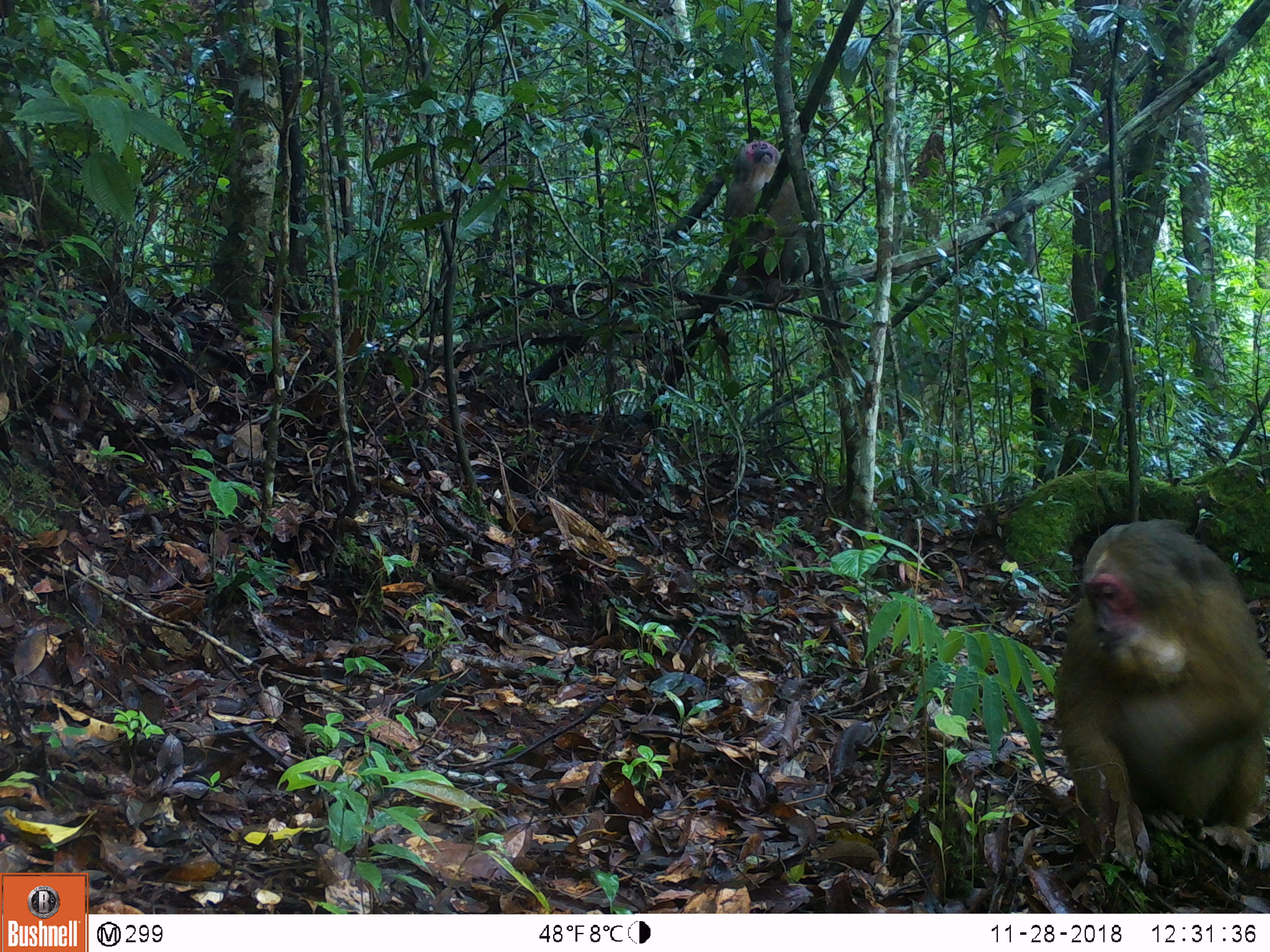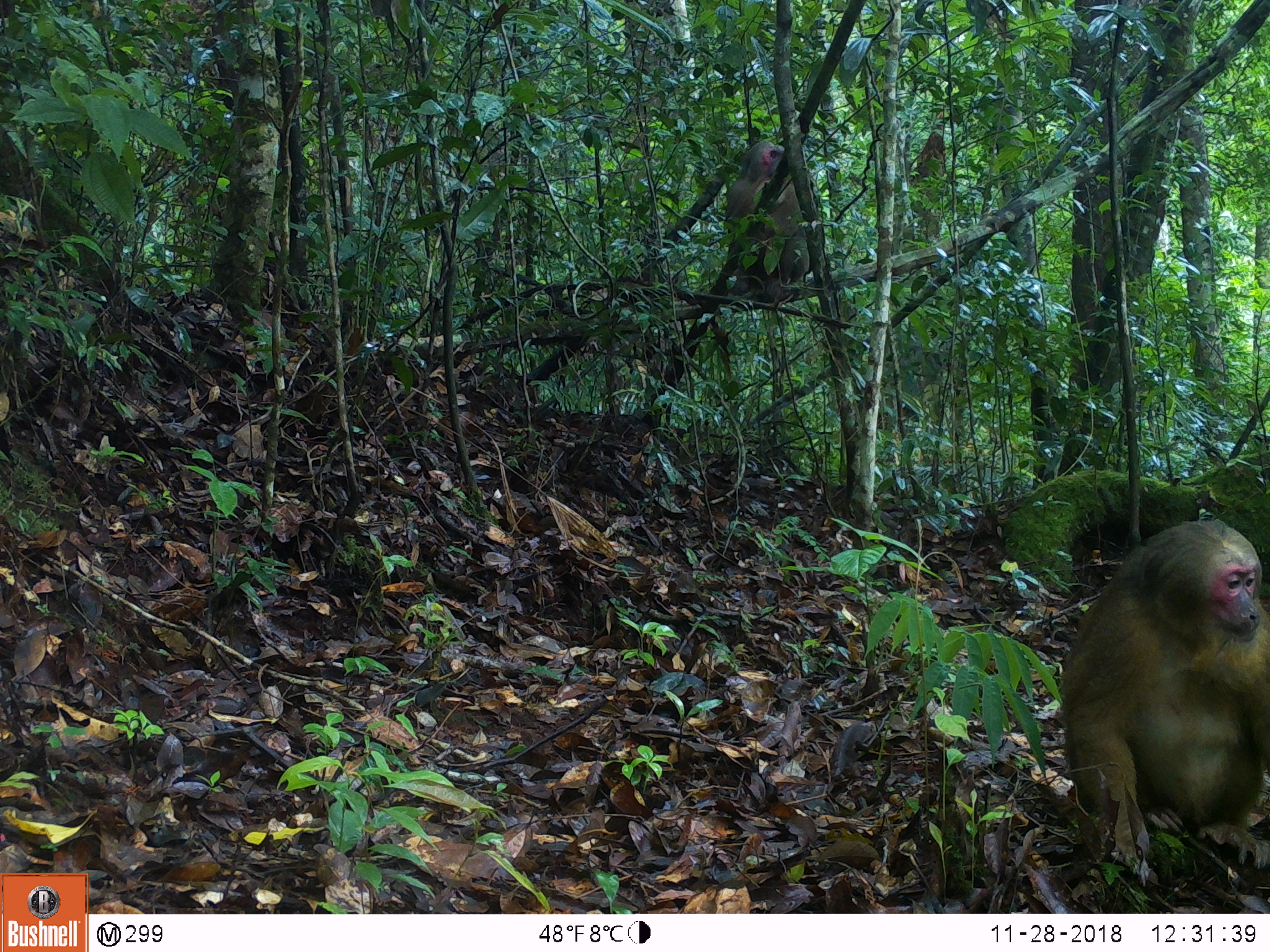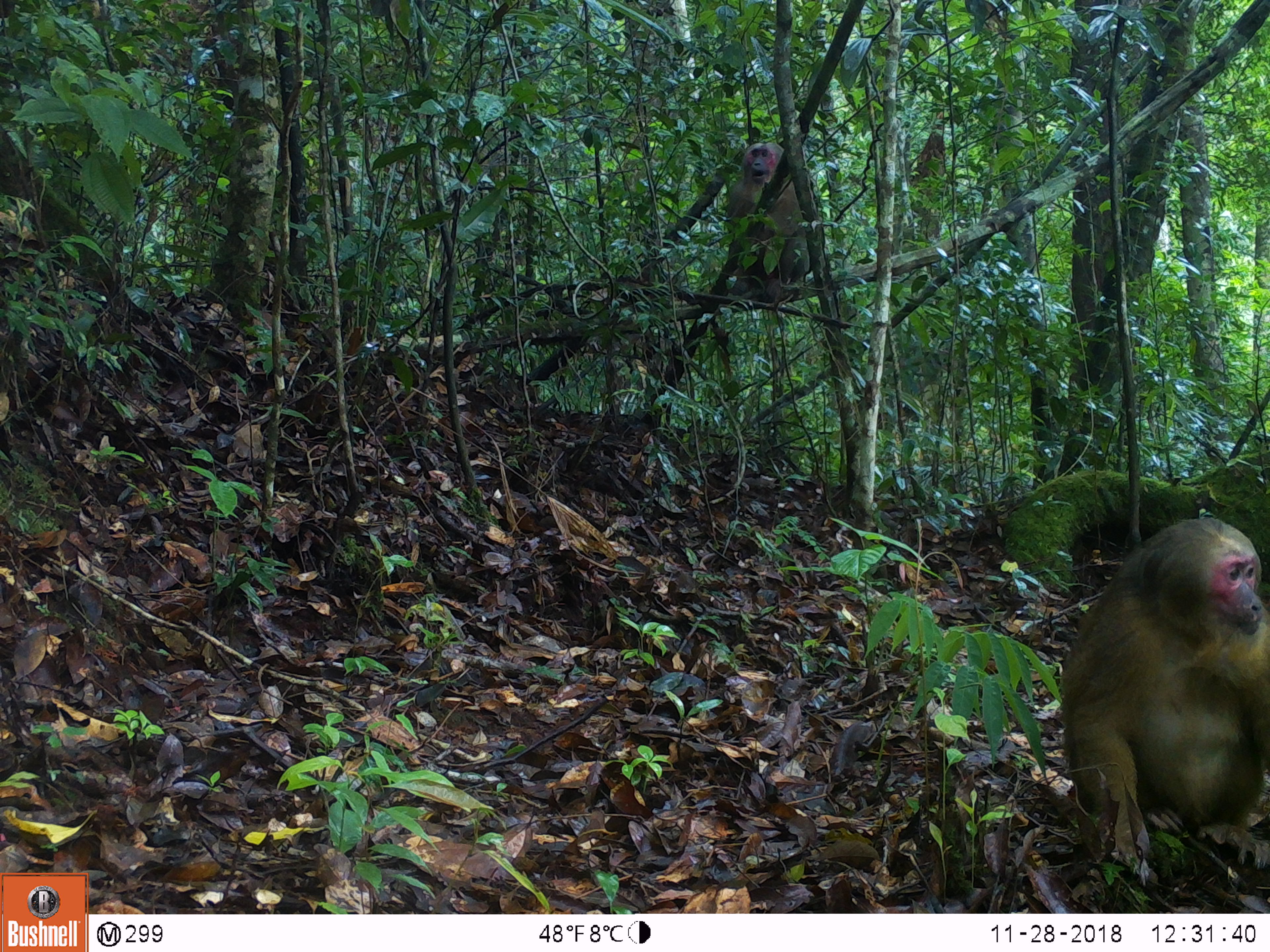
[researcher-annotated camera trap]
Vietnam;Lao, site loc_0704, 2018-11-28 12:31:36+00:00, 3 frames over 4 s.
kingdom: Animalia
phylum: Chordata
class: Mammalia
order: Primates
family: Cercopithecidae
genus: Macaca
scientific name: Macaca arctoides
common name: stump-tailed macaque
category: stump tailed macaque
Stump tailed macaque (stump-tailed macaque) (Macaca arctoides). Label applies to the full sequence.